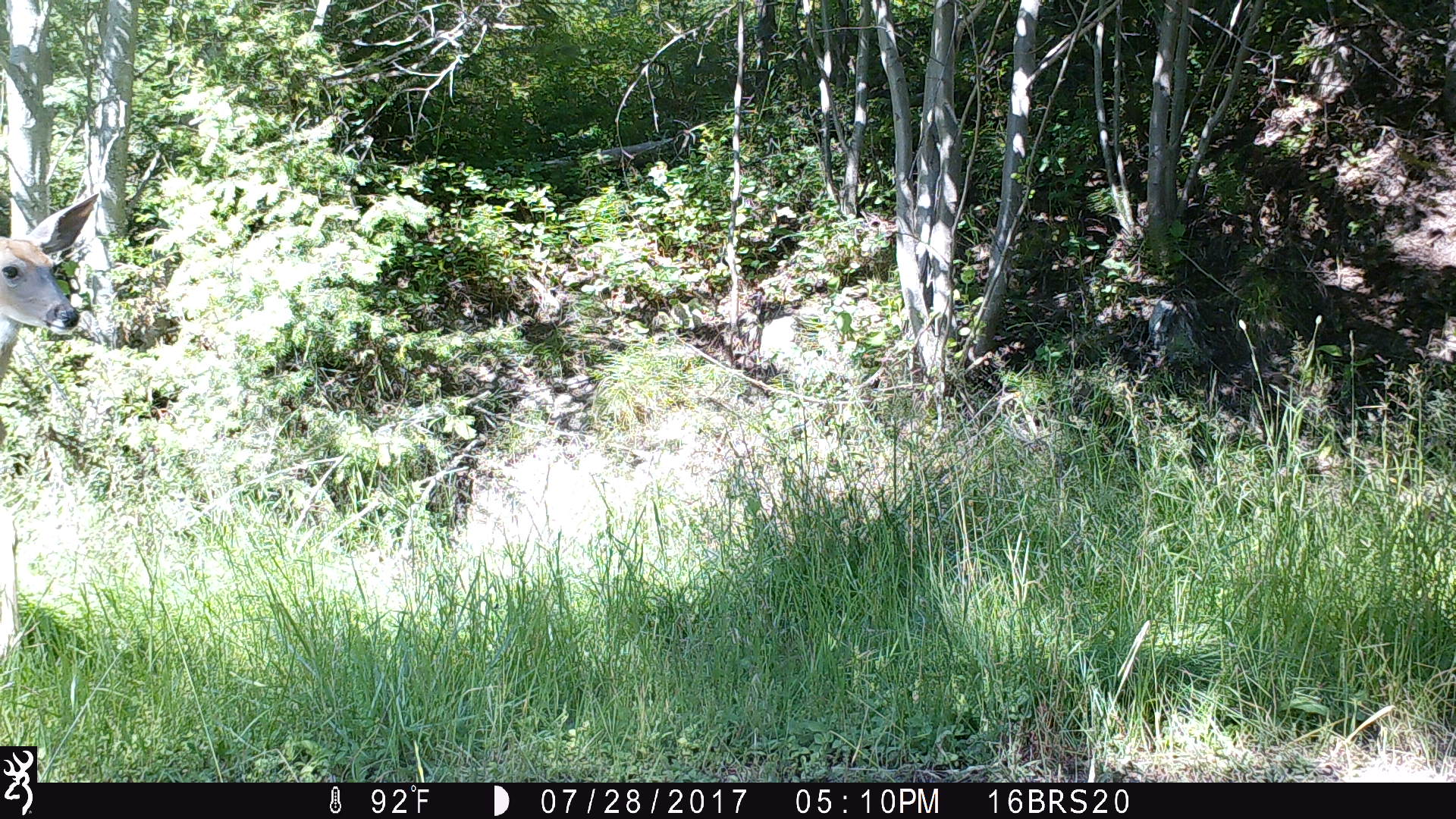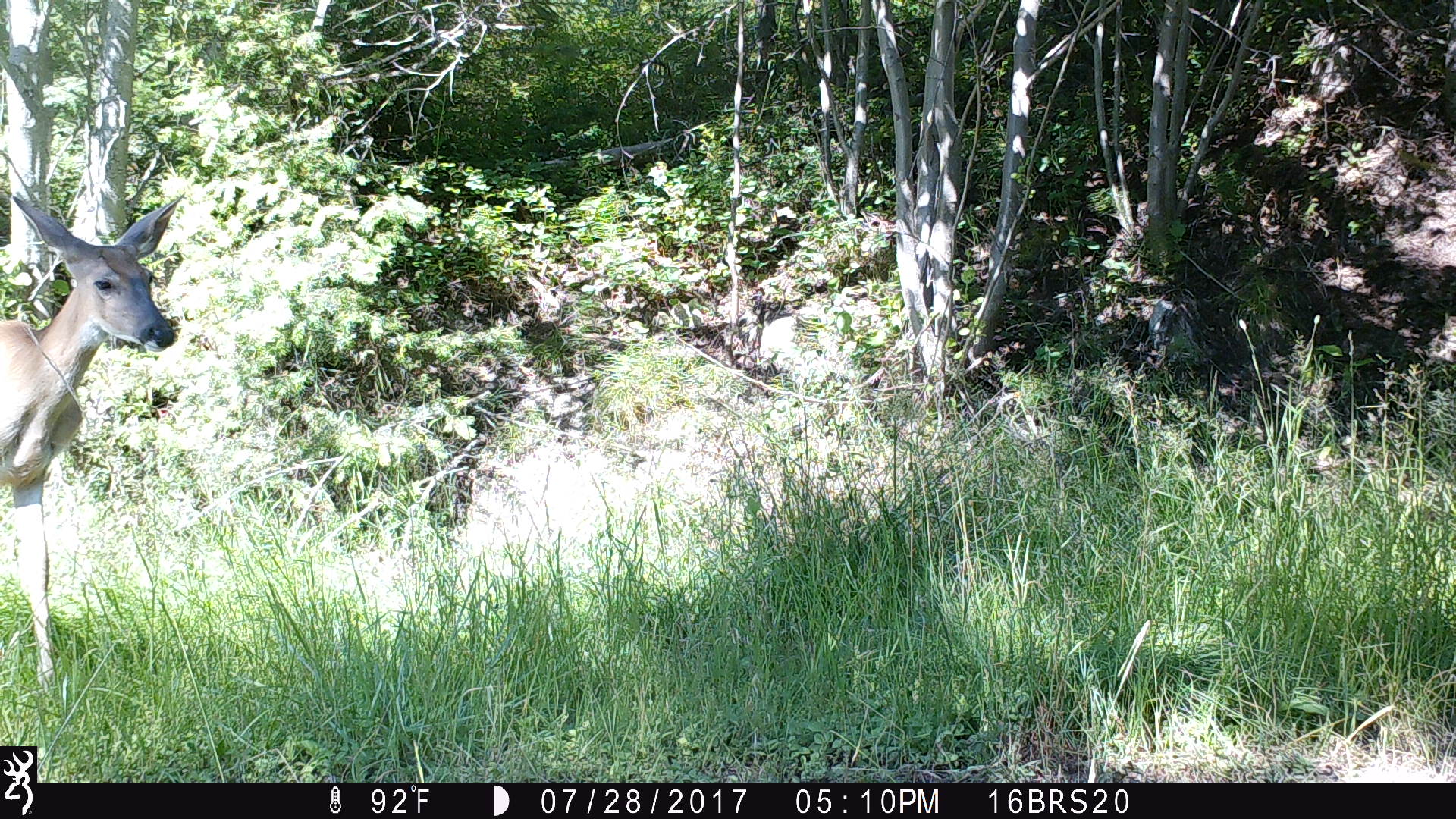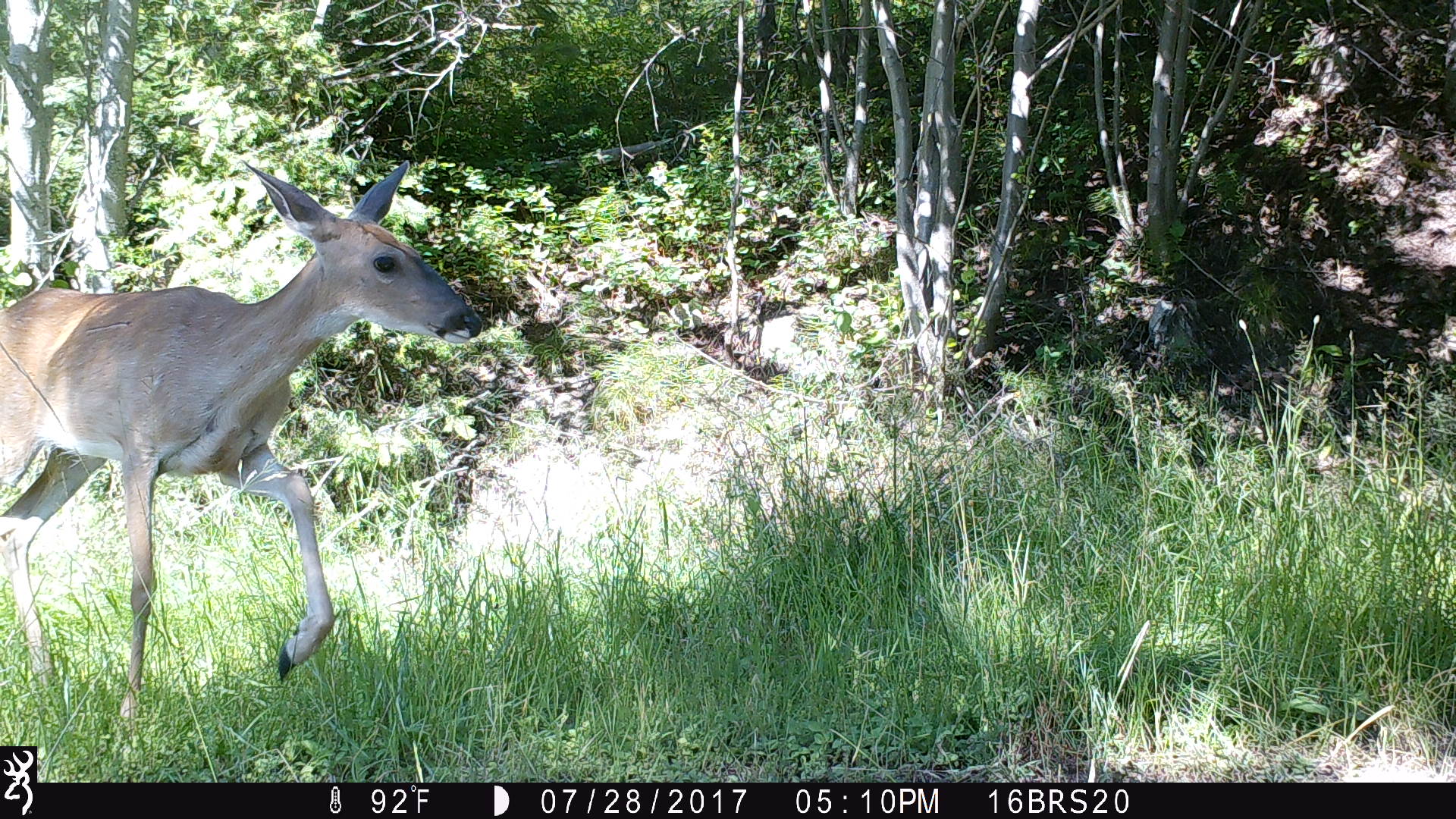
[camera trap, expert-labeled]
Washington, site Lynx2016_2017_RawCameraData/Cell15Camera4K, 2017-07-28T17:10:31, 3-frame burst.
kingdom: Animalia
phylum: Chordata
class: Mammalia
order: Artiodactyla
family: Cervidae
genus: Odocoileus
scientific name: Odocoileus virginianus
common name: white-tailed deer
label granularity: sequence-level